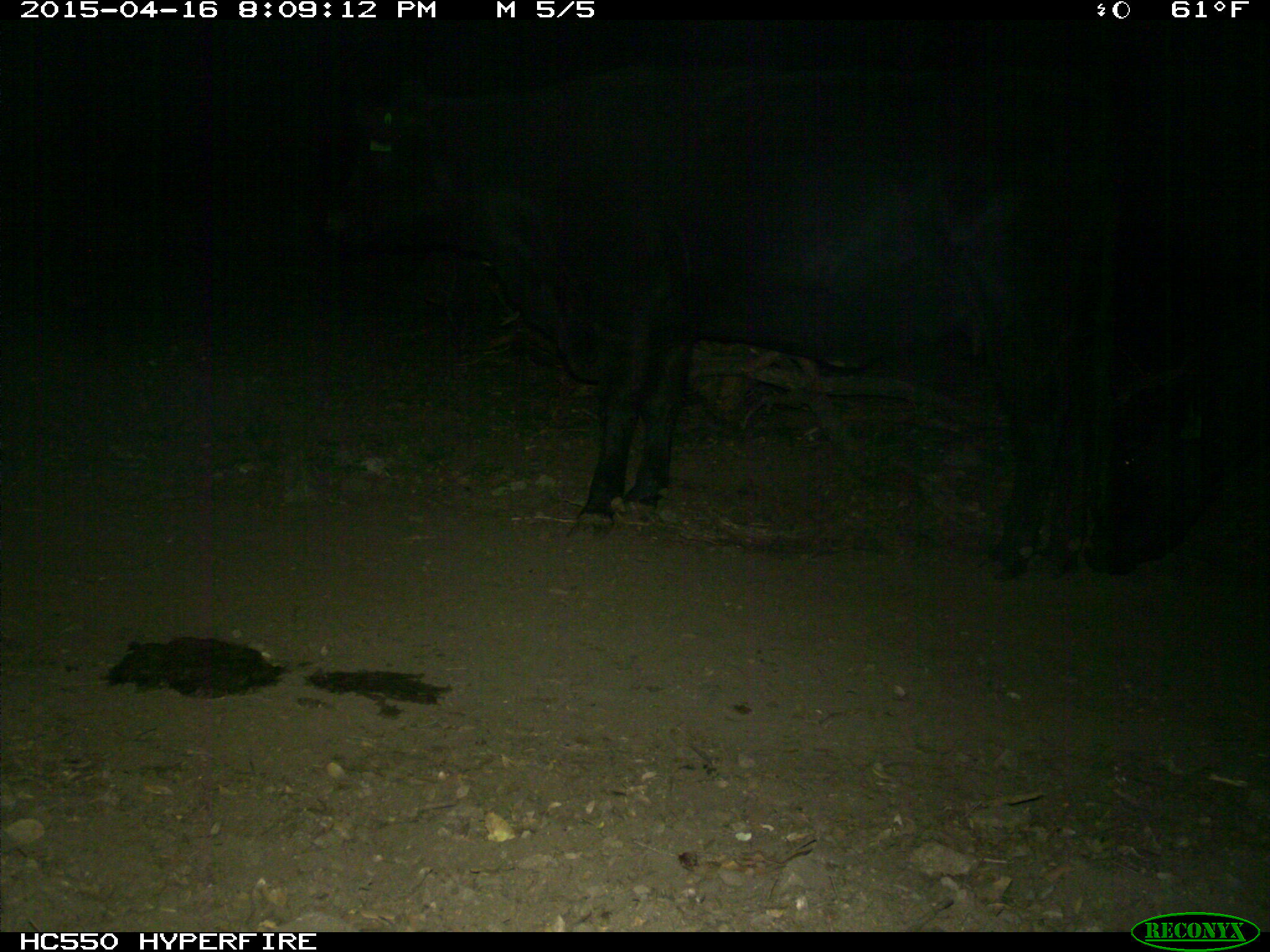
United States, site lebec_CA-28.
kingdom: Animalia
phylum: Chordata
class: Mammalia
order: Artiodactyla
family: Bovidae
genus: Bos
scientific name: Bos taurus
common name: domestic cow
Bos taurus (domestic cow).